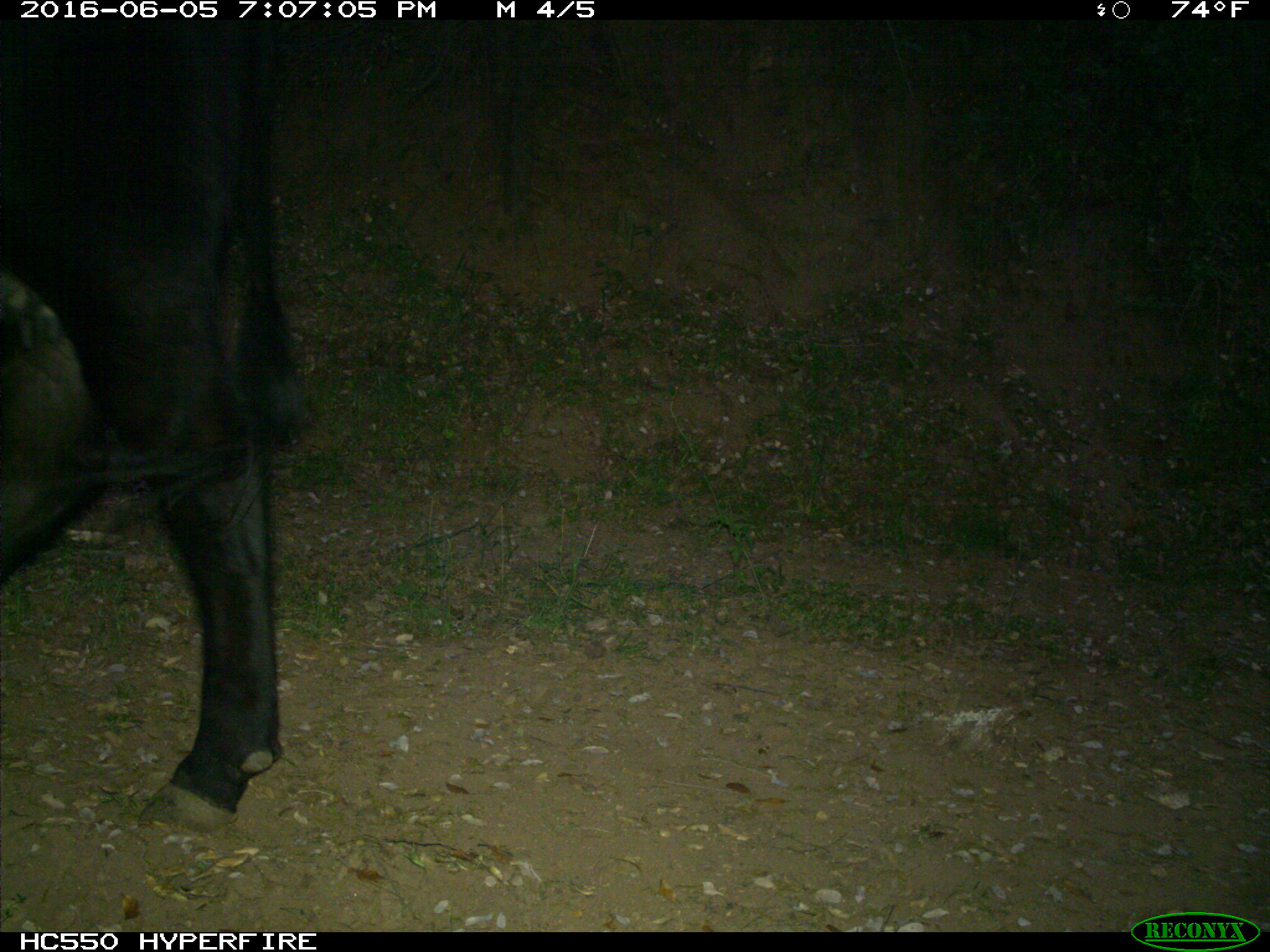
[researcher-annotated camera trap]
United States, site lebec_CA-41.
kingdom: Animalia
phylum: Chordata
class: Mammalia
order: Artiodactyla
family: Bovidae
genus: Bos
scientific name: Bos taurus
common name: domestic cow